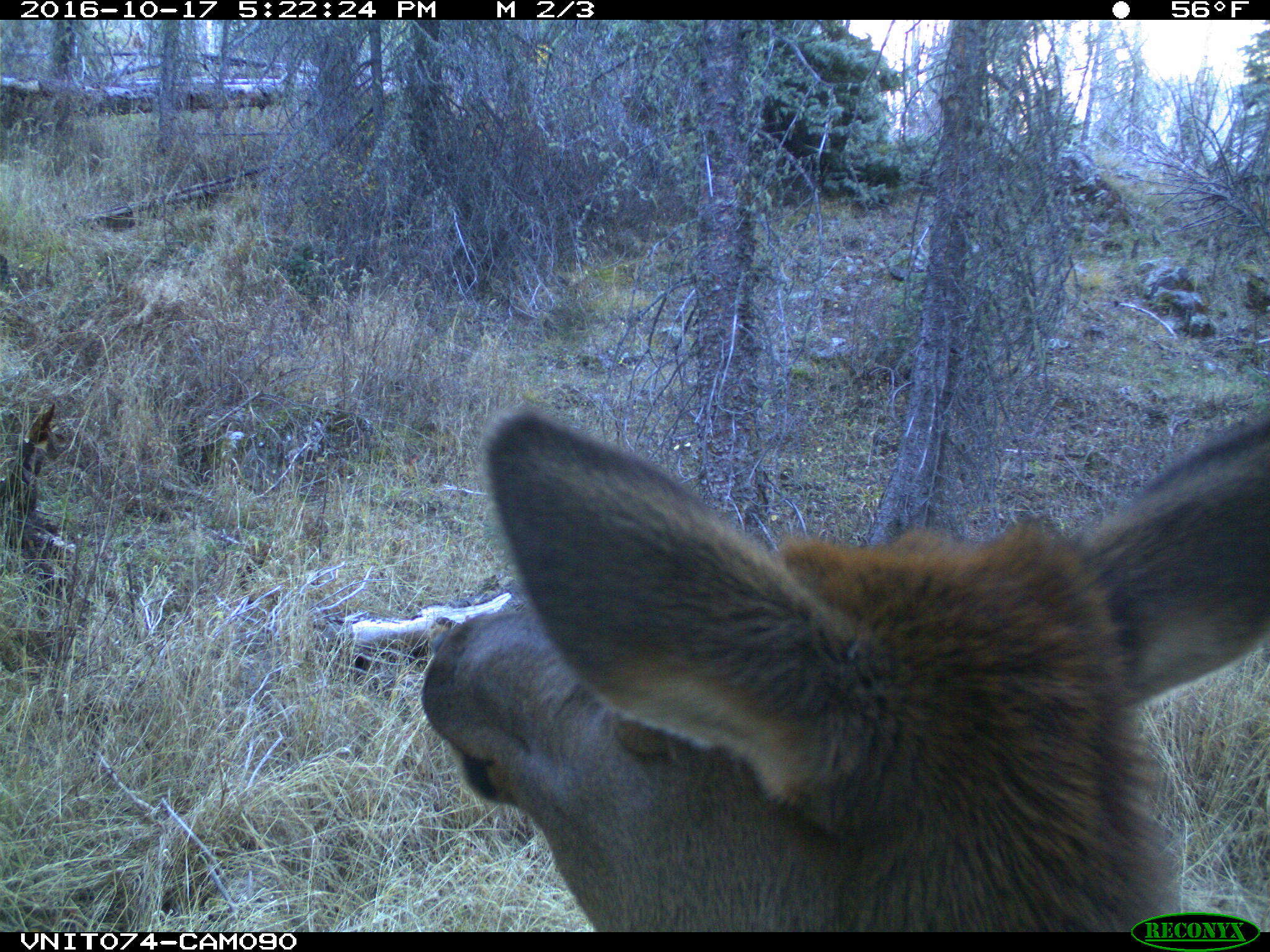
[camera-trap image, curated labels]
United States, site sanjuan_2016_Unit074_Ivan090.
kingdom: Animalia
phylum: Chordata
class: Mammalia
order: Artiodactyla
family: Cervidae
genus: Cervus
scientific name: Cervus elaphus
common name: red deer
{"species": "Cervus elaphus (red deer)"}